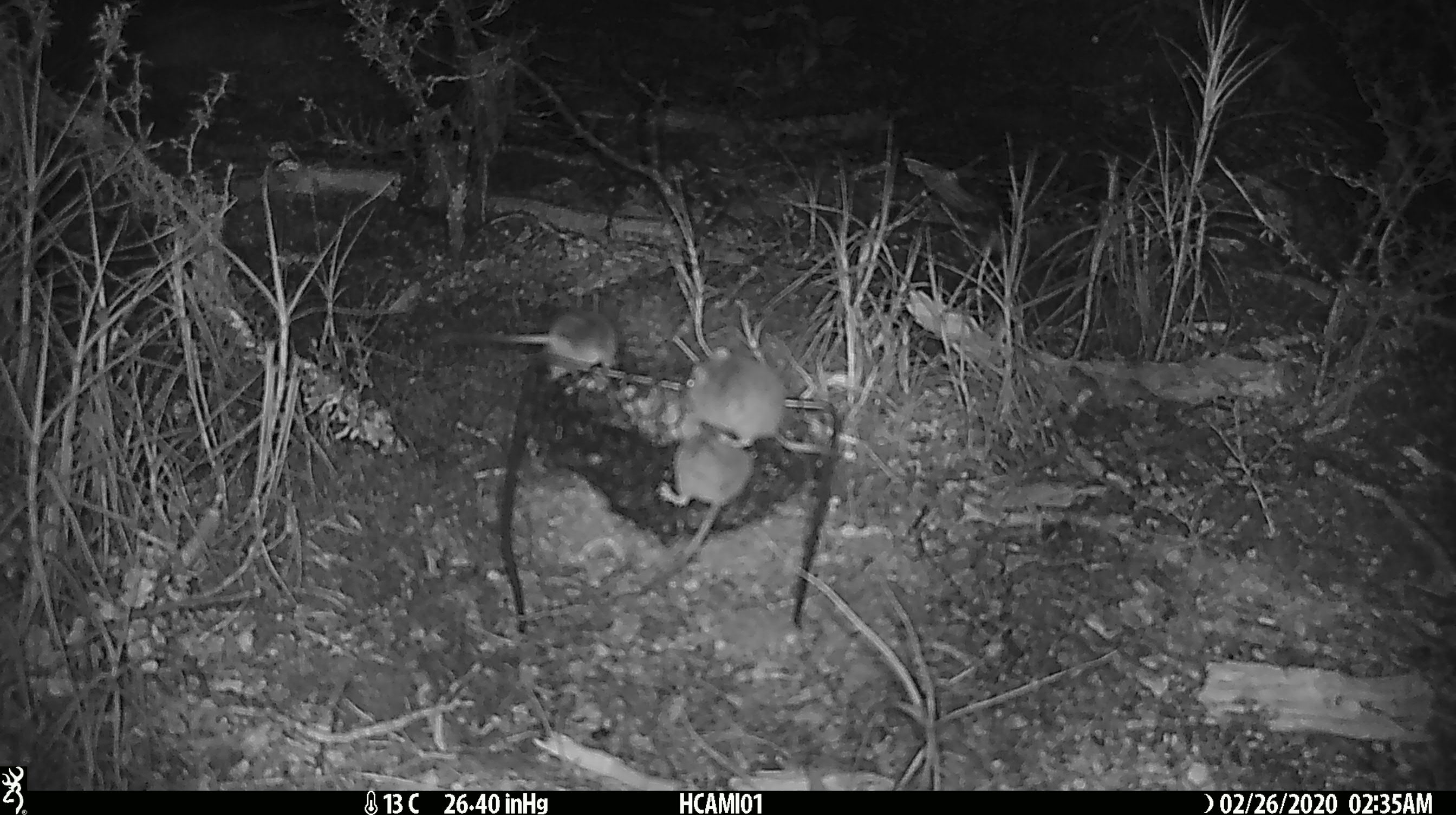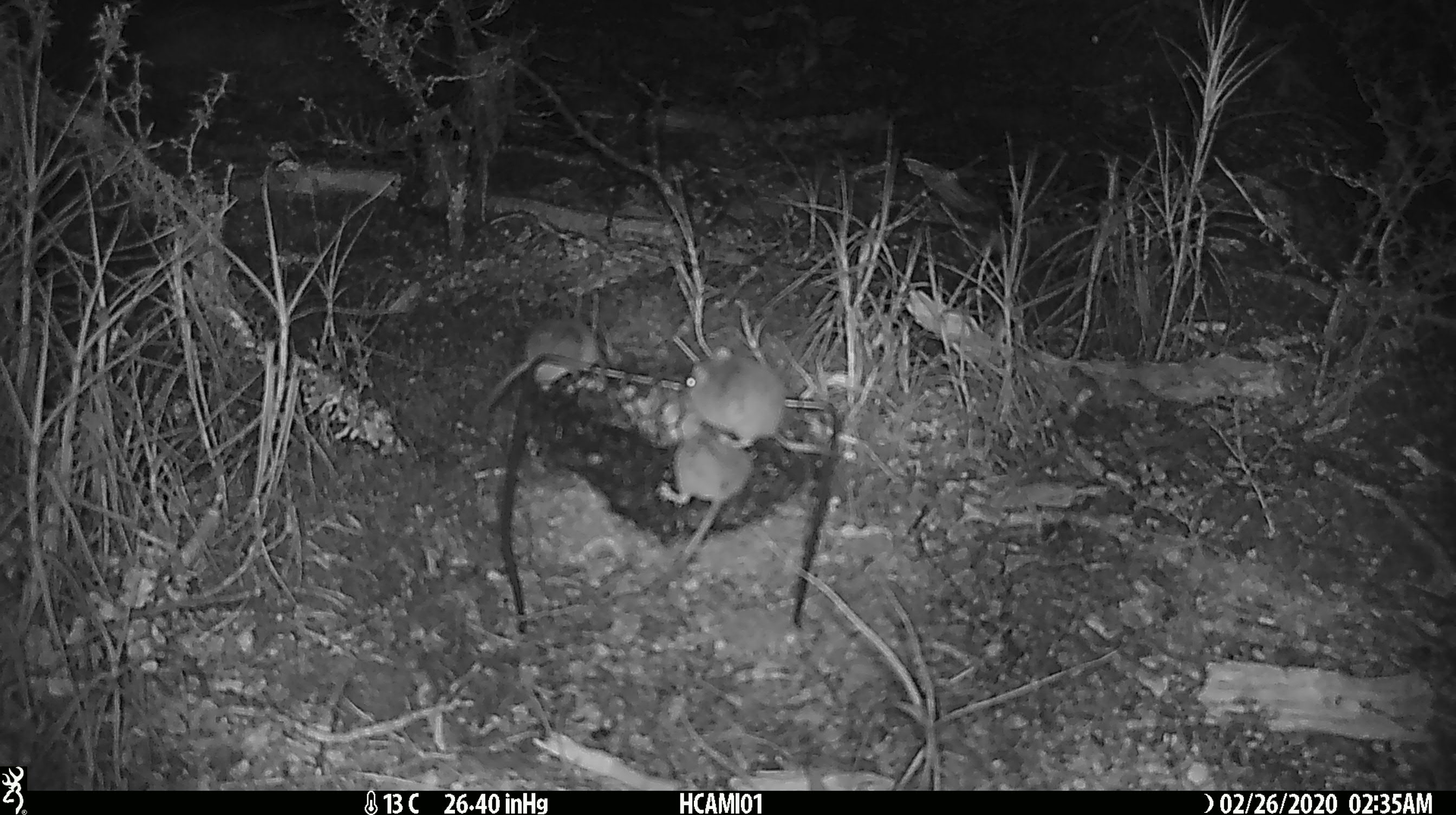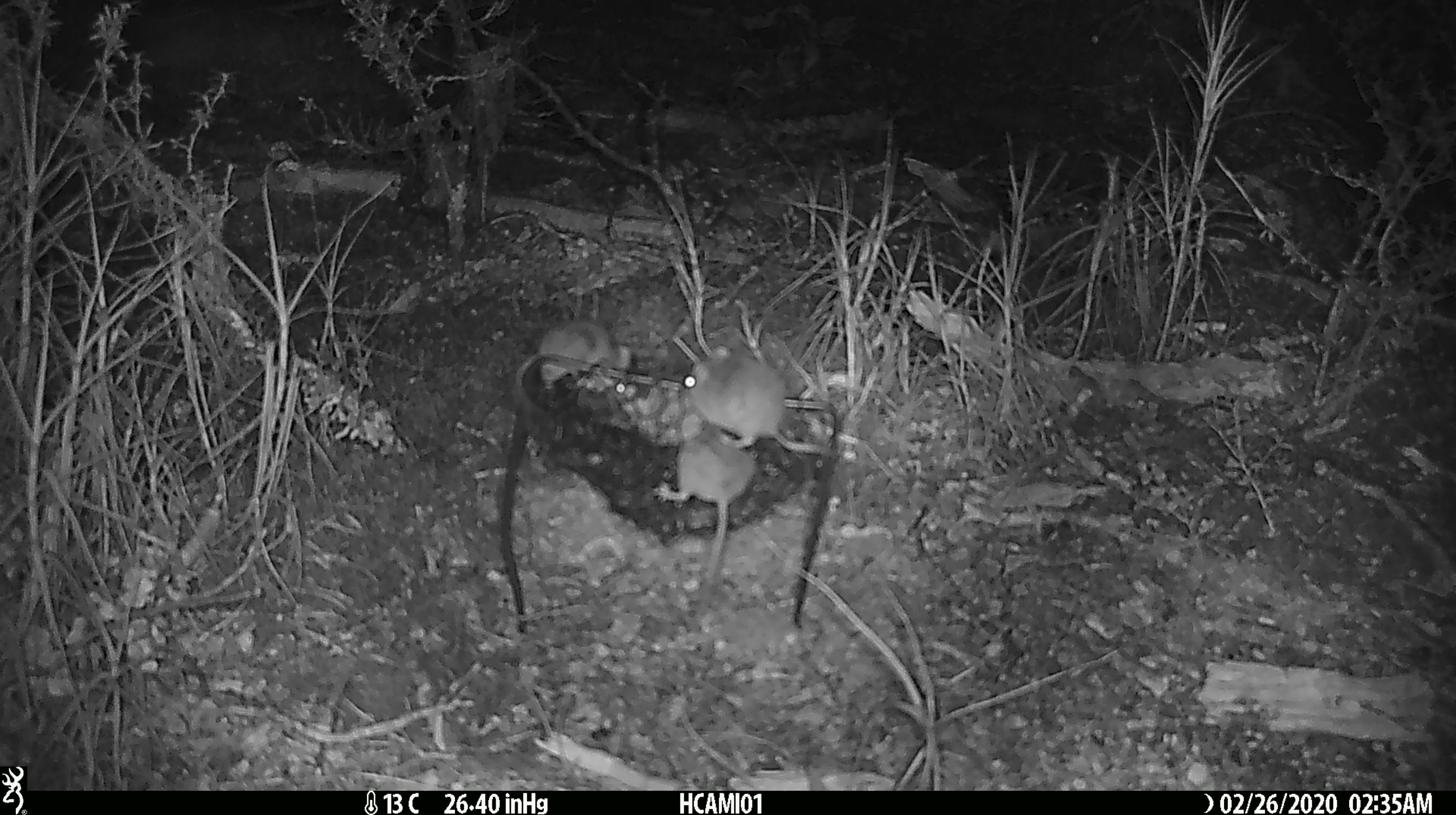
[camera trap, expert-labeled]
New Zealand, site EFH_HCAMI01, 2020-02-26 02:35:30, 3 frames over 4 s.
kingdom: Animalia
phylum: Chordata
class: Mammalia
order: Rodentia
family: Muridae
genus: Mus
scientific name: Mus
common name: mouse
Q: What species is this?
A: Mouse (Mus).